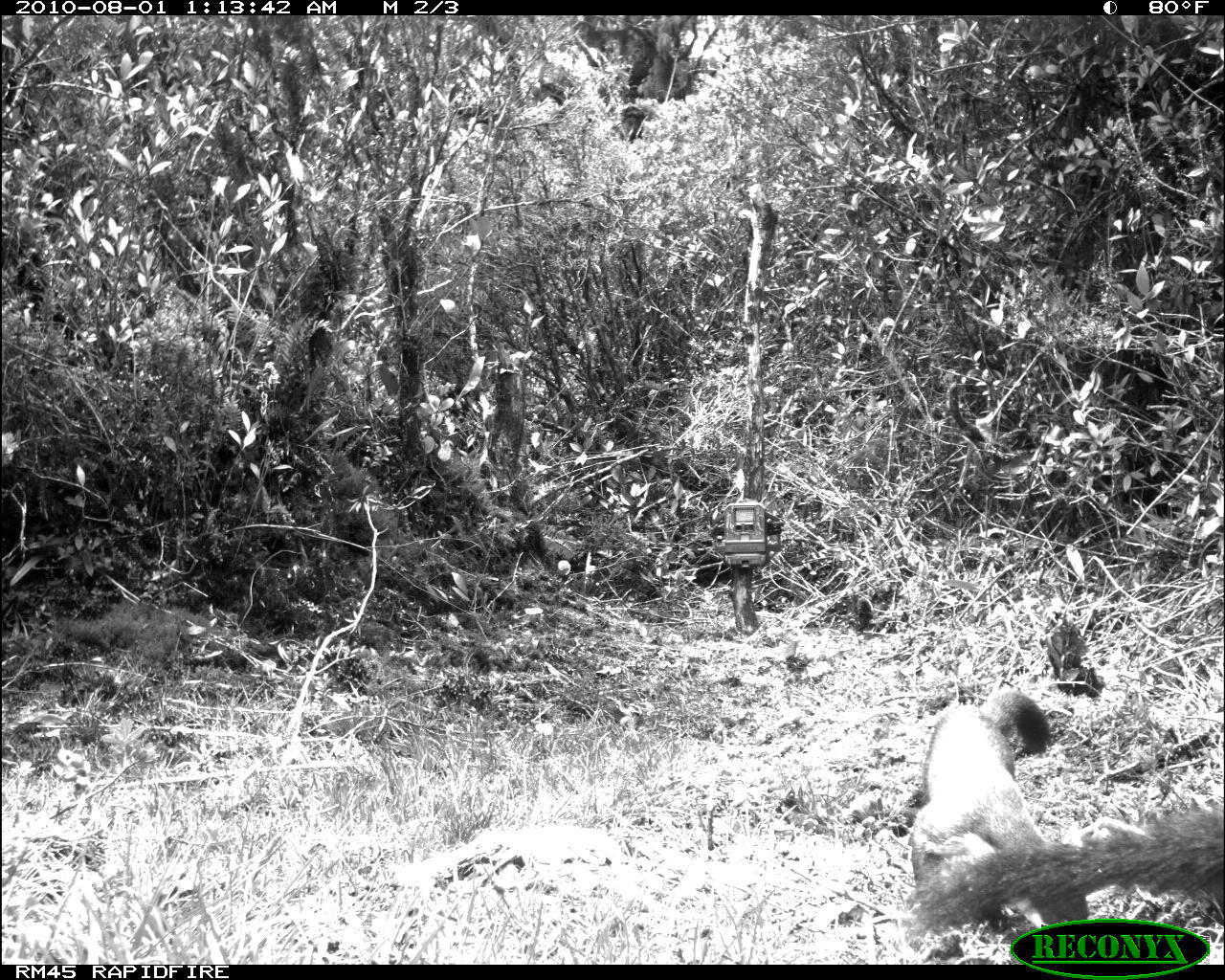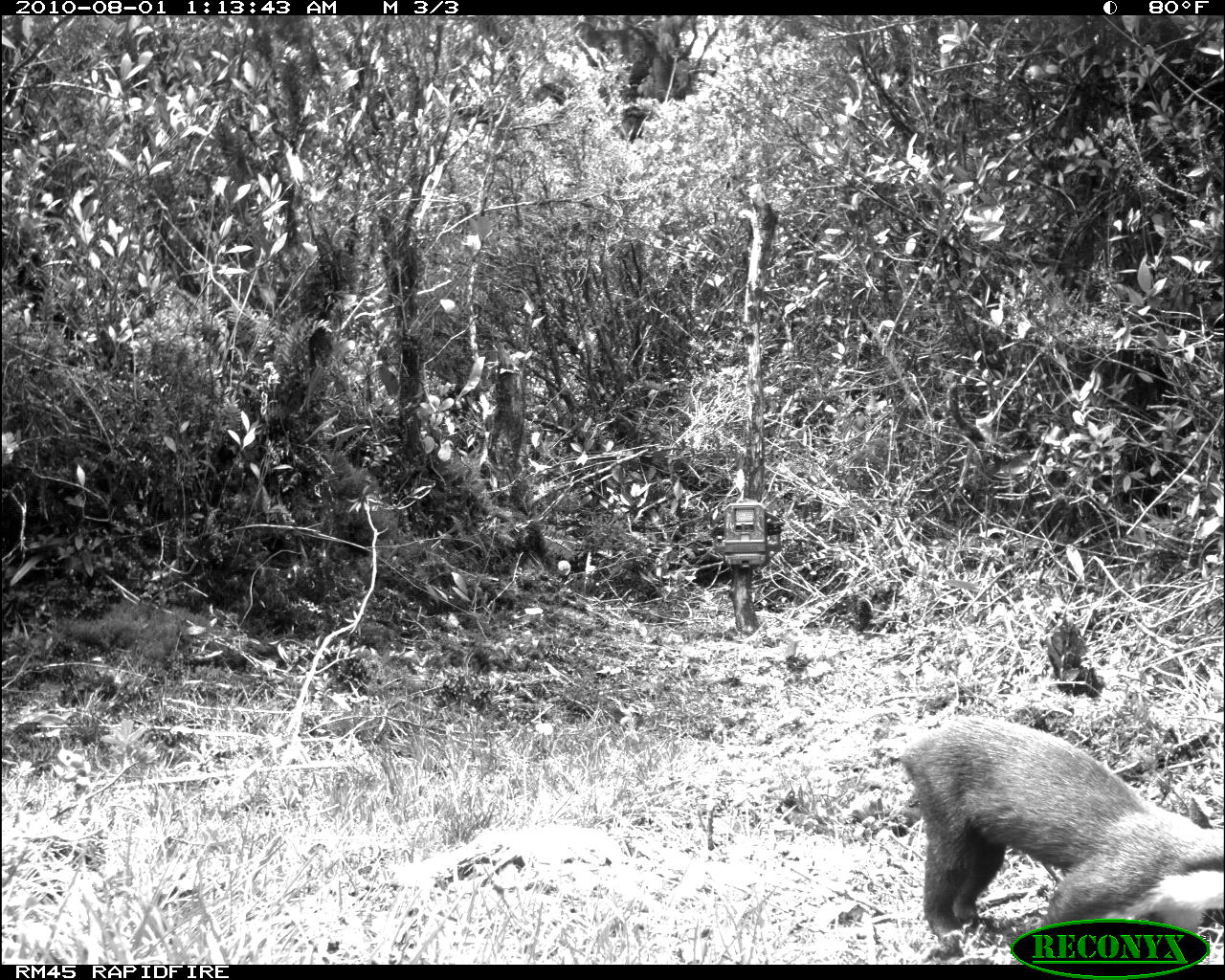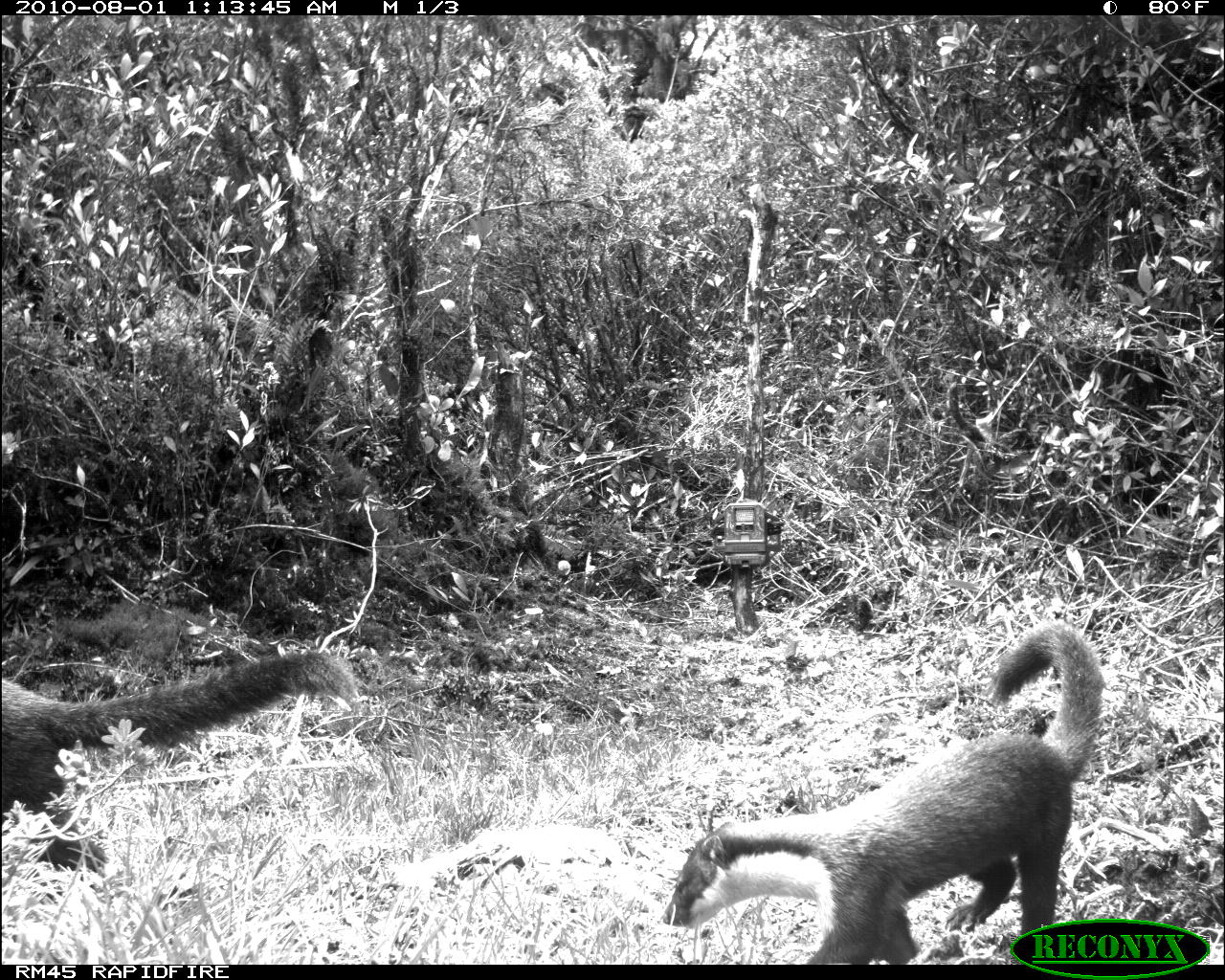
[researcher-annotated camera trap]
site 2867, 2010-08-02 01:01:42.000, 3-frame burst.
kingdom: Animalia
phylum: Chordata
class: Mammalia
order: Carnivora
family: Mustelidae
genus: Martes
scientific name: Martes flavigula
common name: yellow-throated marten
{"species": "Martes flavigula (yellow-throated marten)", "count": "2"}